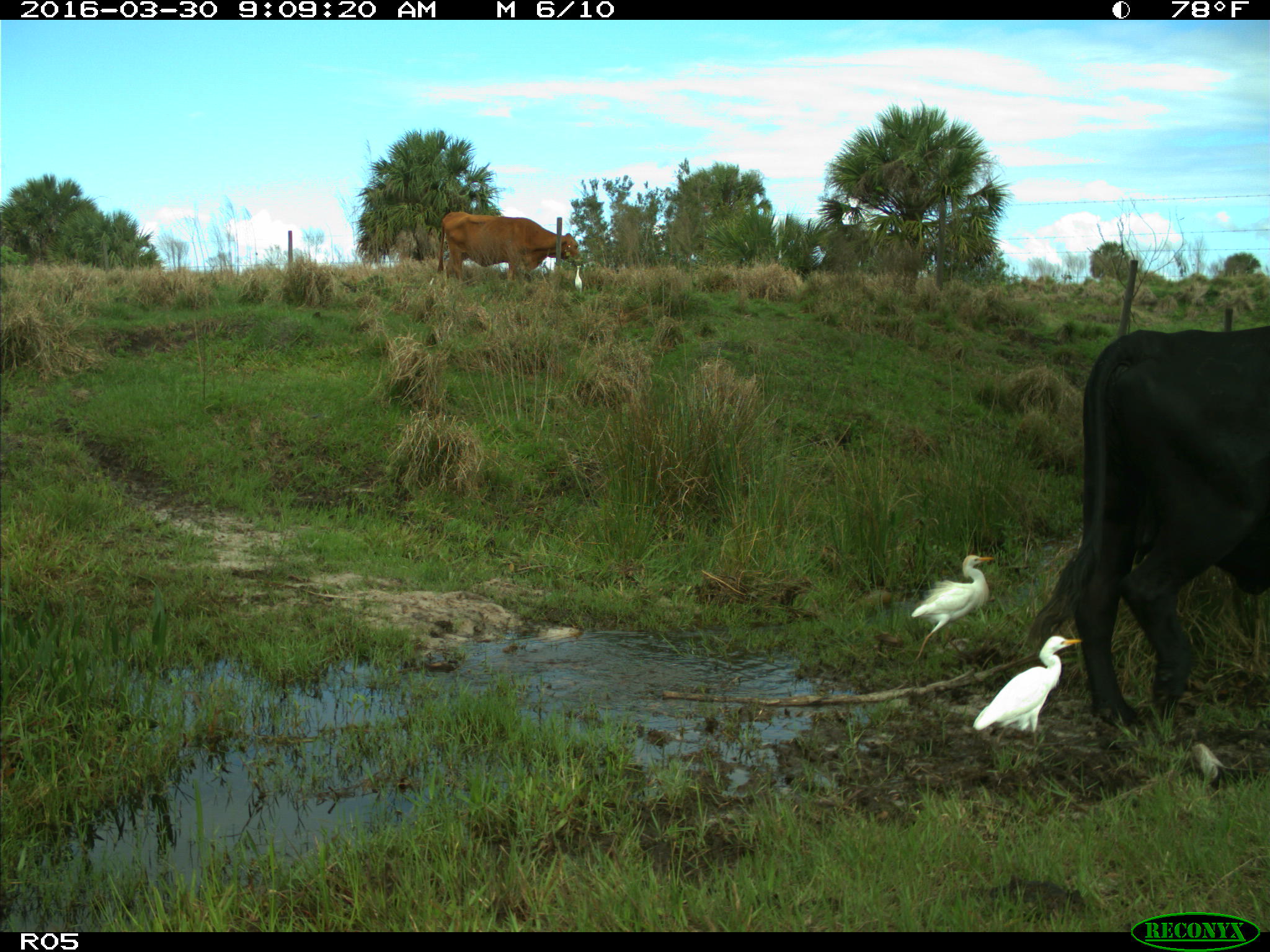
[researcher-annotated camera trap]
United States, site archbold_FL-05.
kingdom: Animalia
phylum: Chordata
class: Mammalia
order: Artiodactyla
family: Bovidae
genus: Bos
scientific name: Bos taurus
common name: domestic cow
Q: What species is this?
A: Bos taurus (domestic cow).